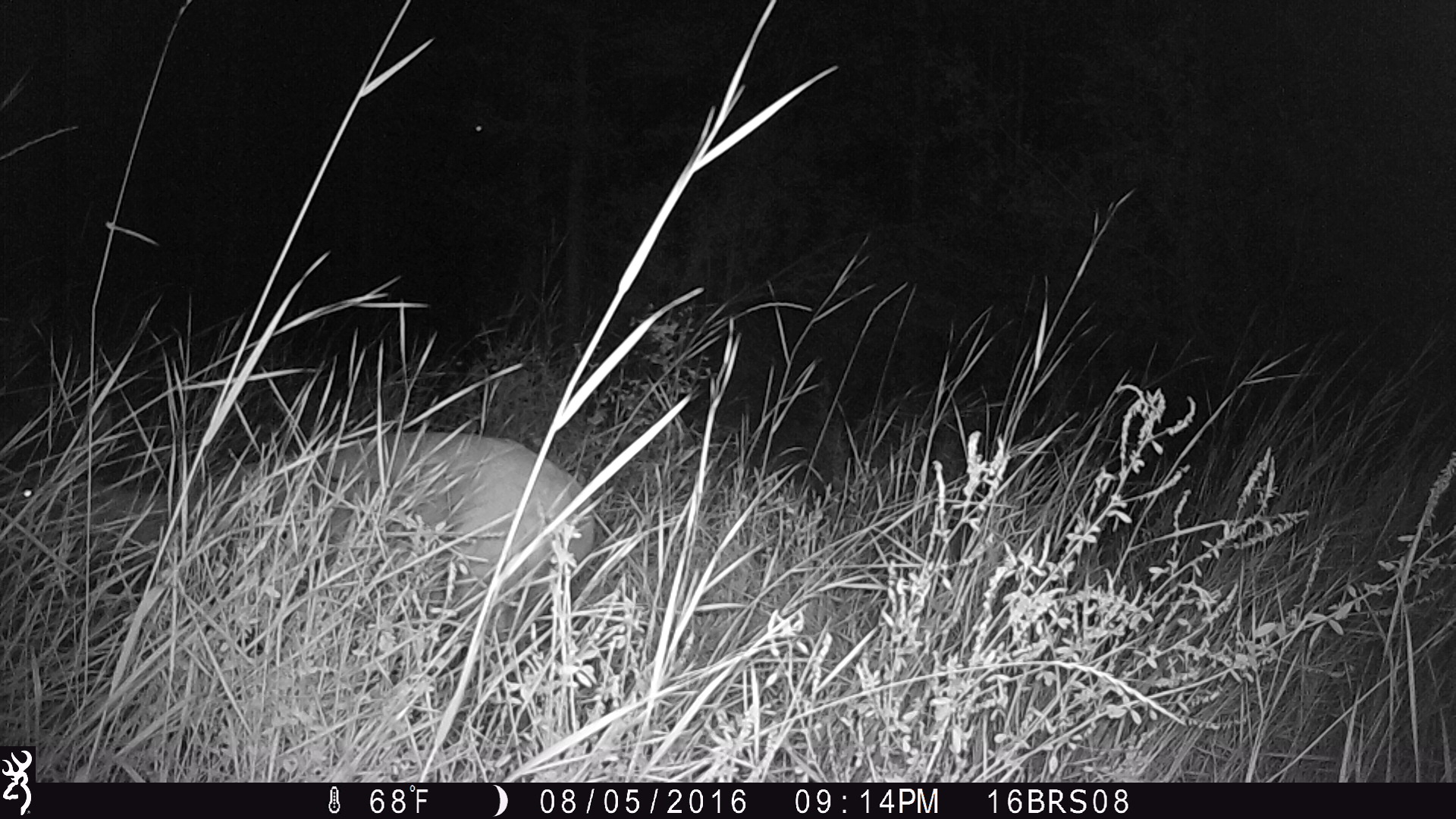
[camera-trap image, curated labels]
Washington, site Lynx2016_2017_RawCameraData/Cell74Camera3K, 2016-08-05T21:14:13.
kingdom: Animalia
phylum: Chordata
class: Mammalia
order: Artiodactyla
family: Cervidae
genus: Odocoileus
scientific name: Odocoileus virginianus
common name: white-tailed deer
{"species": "Odocoileus virginianus (white-tailed deer)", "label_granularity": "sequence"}